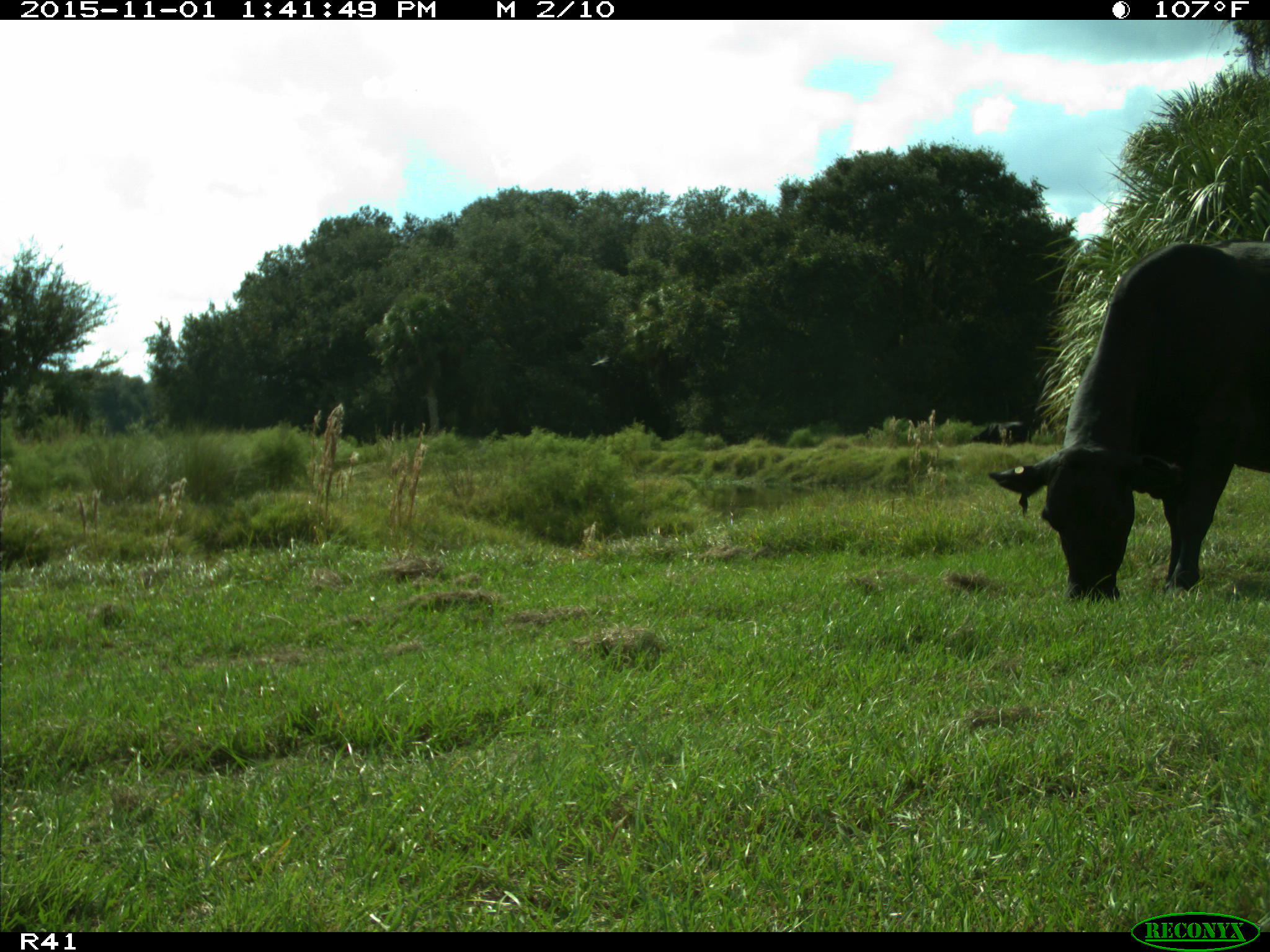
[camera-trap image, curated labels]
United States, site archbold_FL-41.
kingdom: Animalia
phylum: Chordata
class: Mammalia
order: Artiodactyla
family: Bovidae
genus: Bos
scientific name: Bos taurus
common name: domestic cow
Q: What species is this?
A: Bos taurus (domestic cow).